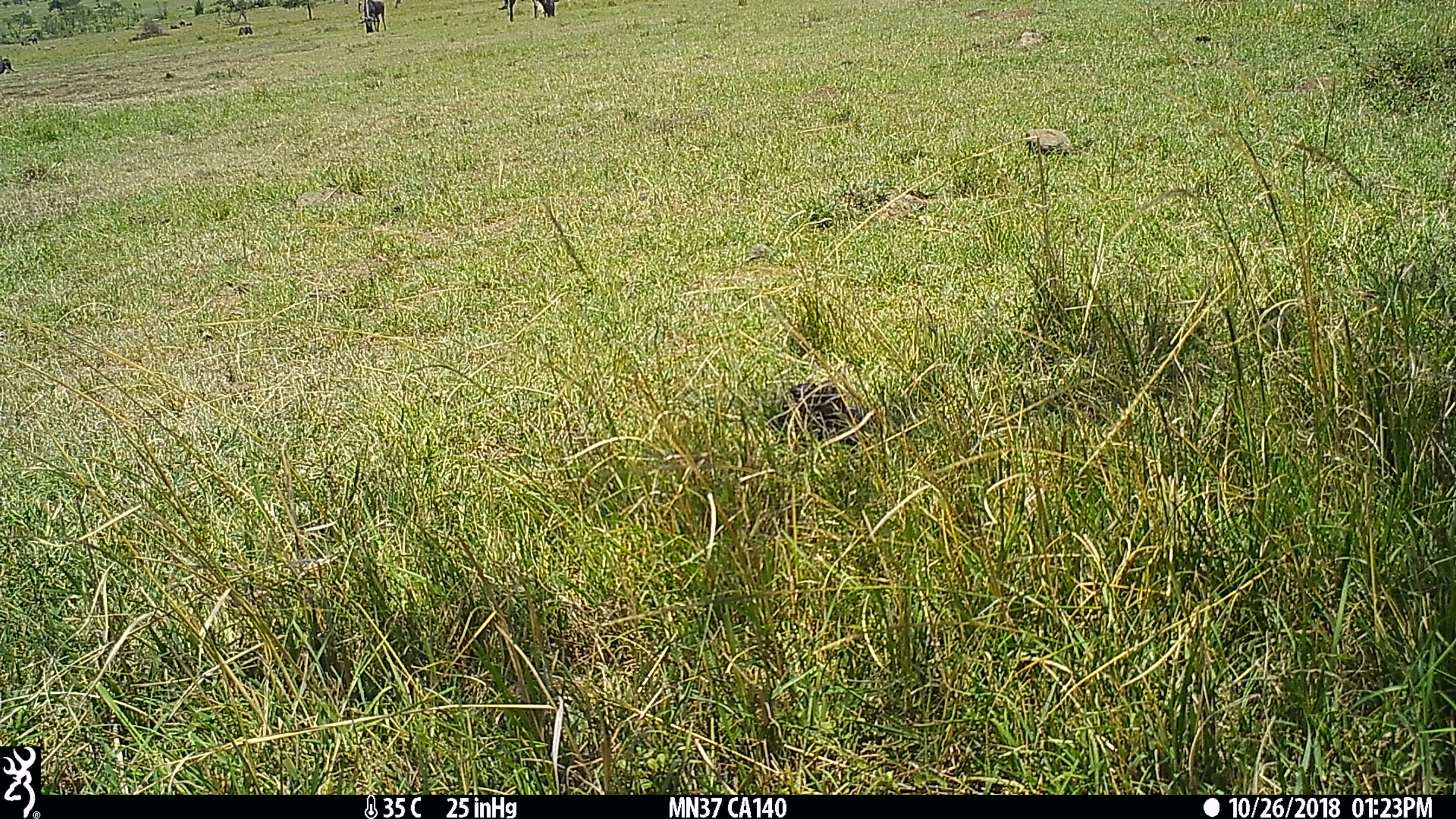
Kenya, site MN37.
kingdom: Animalia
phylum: Chordata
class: Mammalia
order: Artiodactyla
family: Bovidae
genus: Connochaetes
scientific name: Connochaetes taurinus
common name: blue wildebeest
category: wildebeest